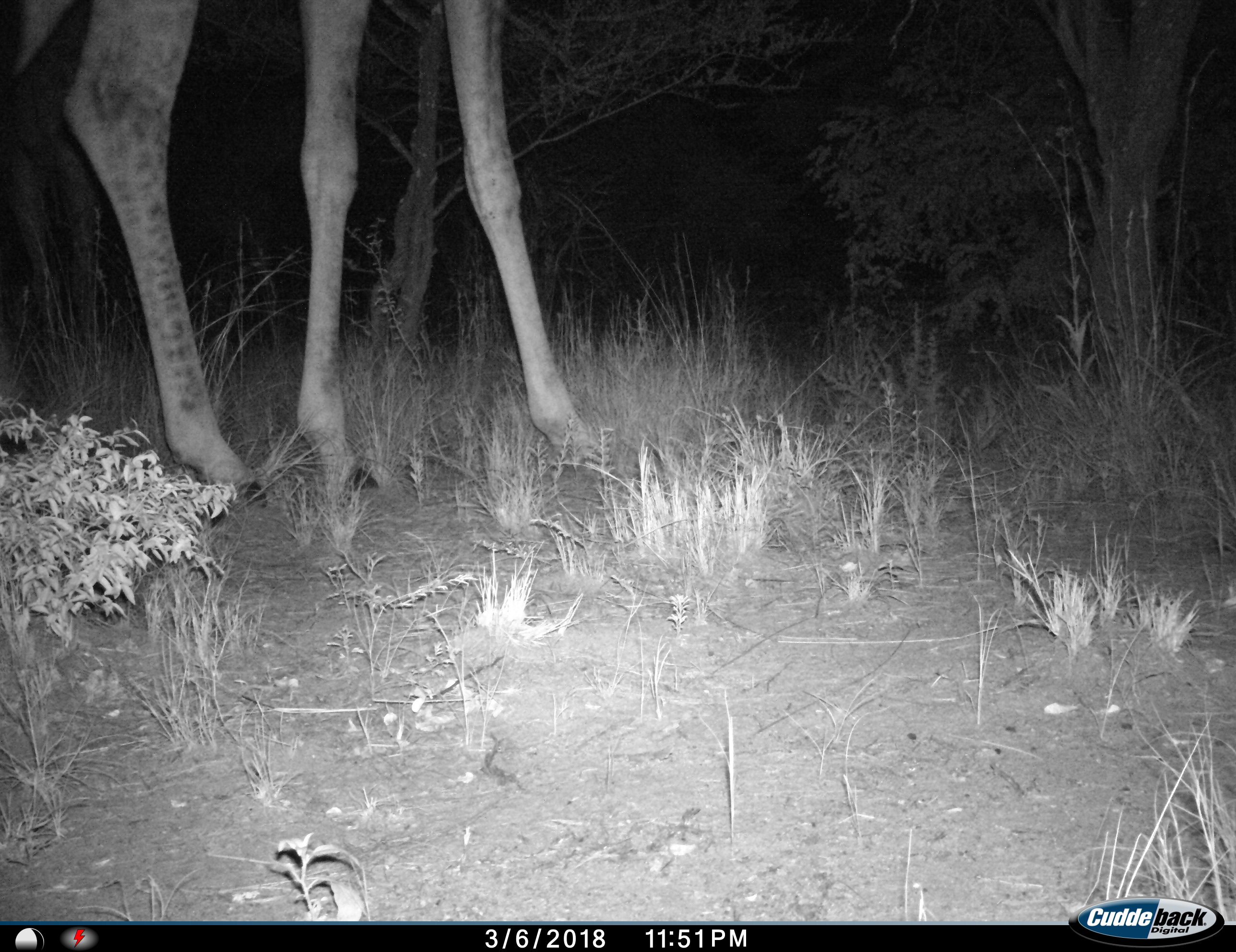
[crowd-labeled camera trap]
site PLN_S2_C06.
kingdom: Animalia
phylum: Chordata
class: Mammalia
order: Artiodactyla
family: Giraffidae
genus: Giraffa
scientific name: Giraffa camelopardalis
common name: giraffe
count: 1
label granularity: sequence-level